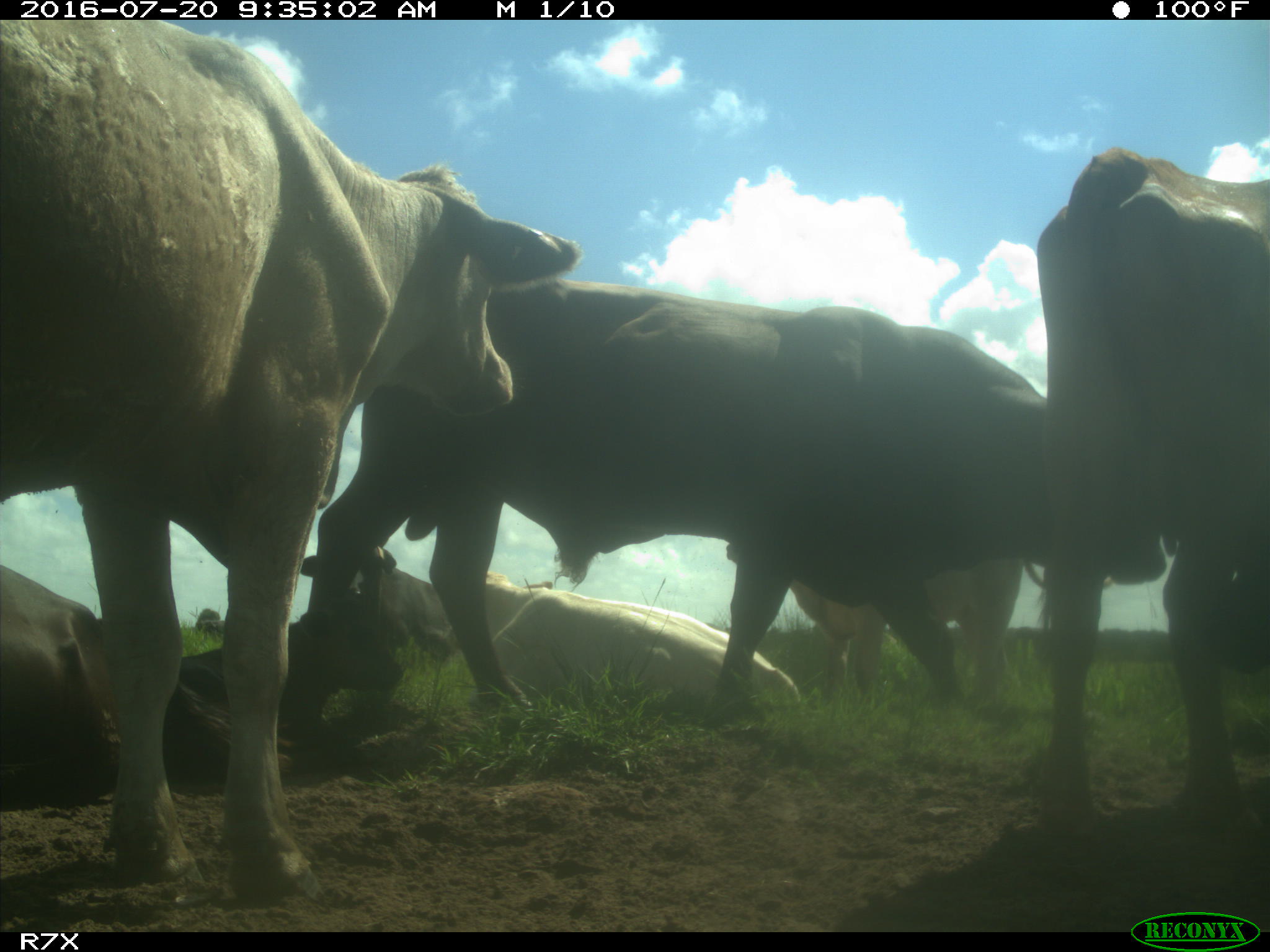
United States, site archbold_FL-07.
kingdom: Animalia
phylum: Chordata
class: Mammalia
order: Artiodactyla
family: Bovidae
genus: Bos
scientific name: Bos taurus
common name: domestic cow